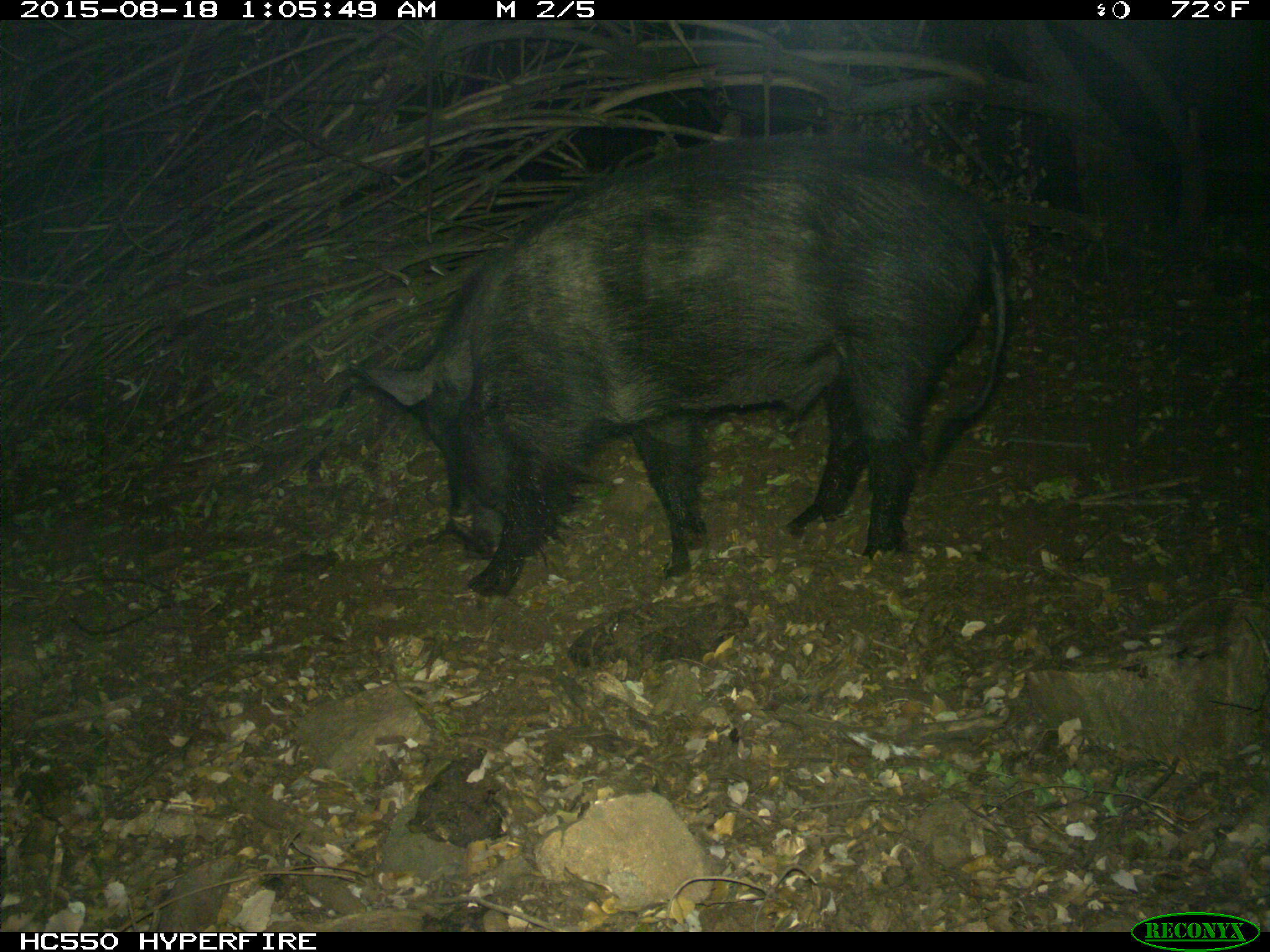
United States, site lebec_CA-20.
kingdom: Animalia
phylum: Chordata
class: Mammalia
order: Artiodactyla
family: Suidae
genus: Sus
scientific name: Sus scrofa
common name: wild boar